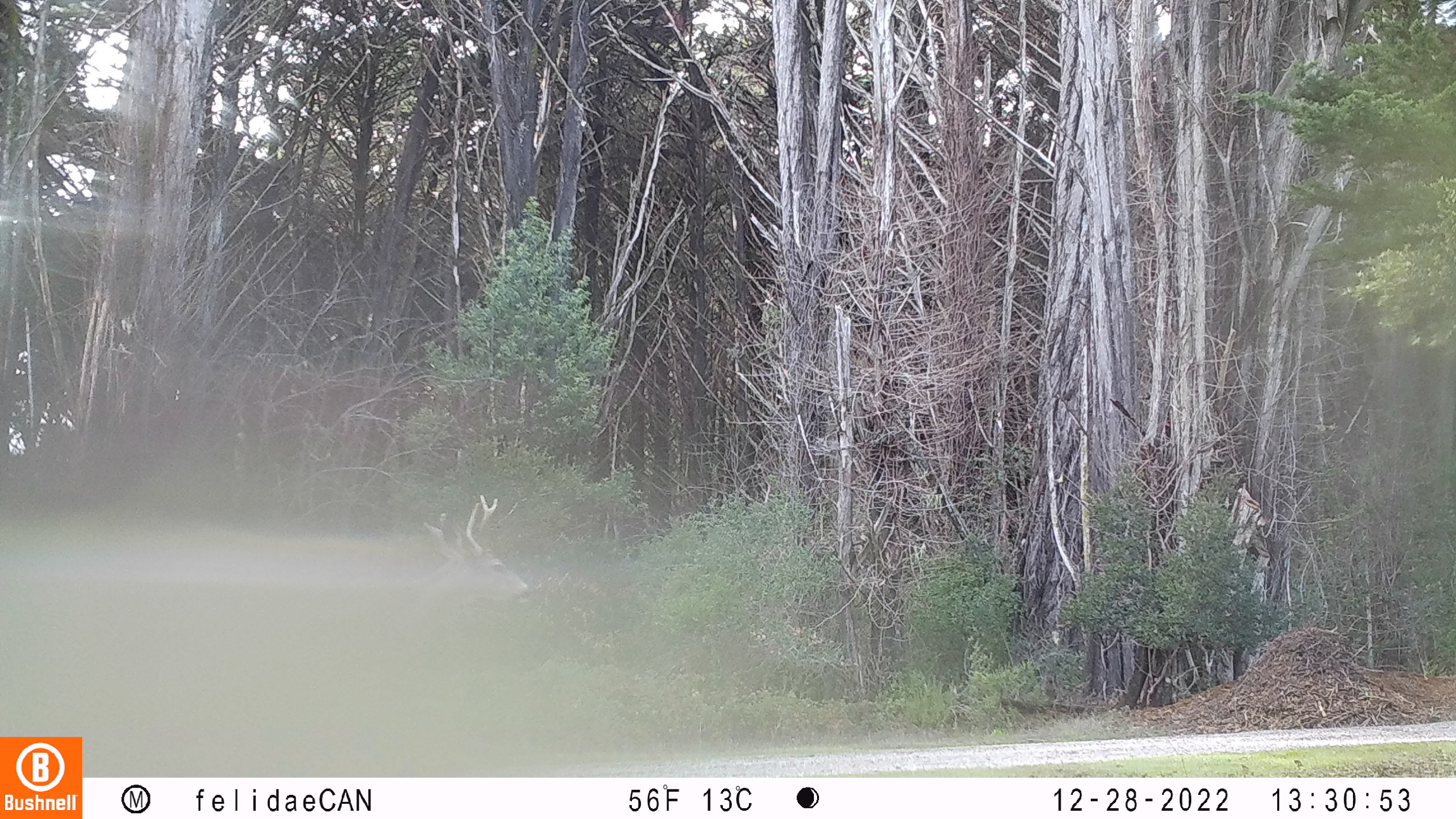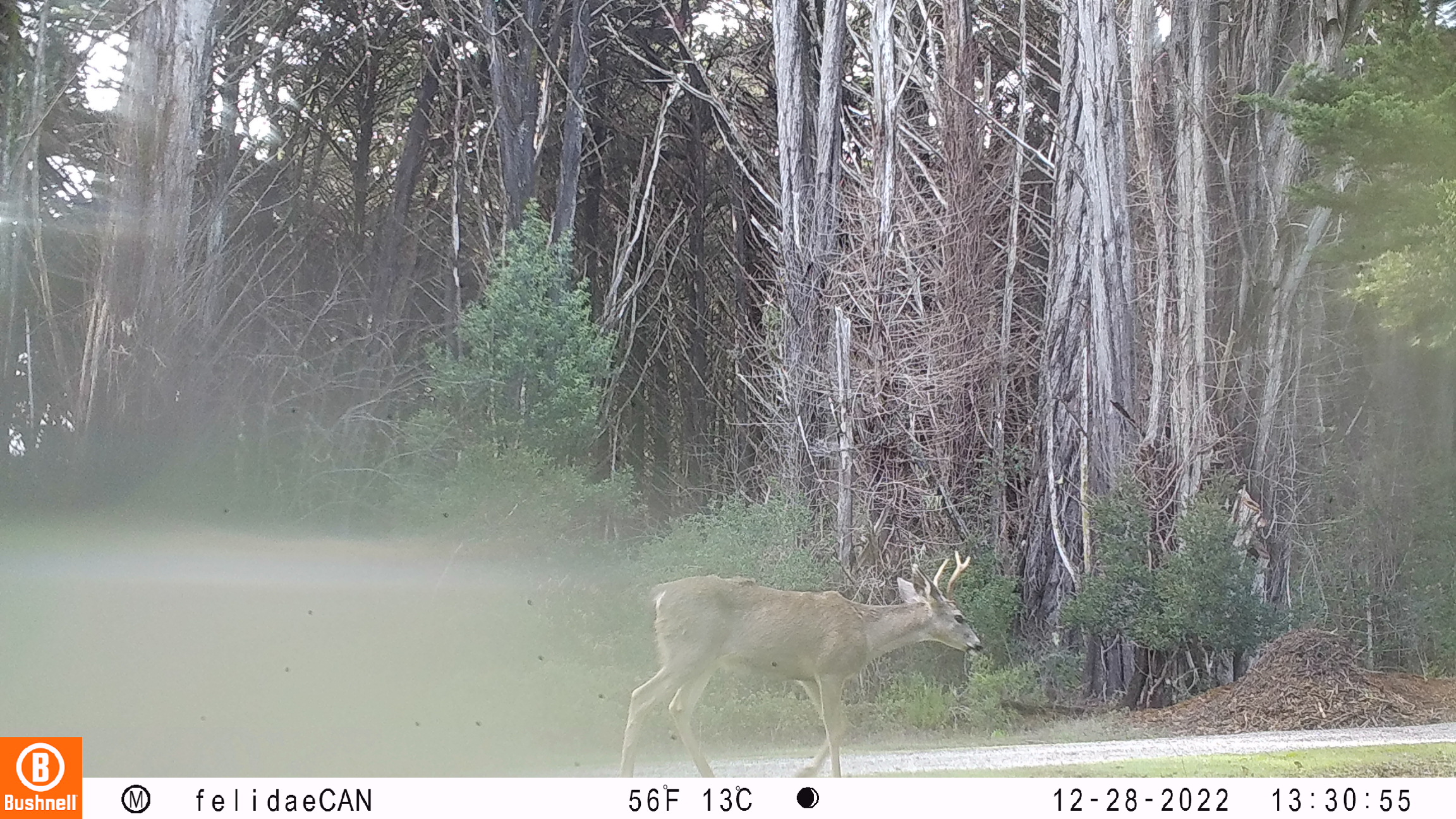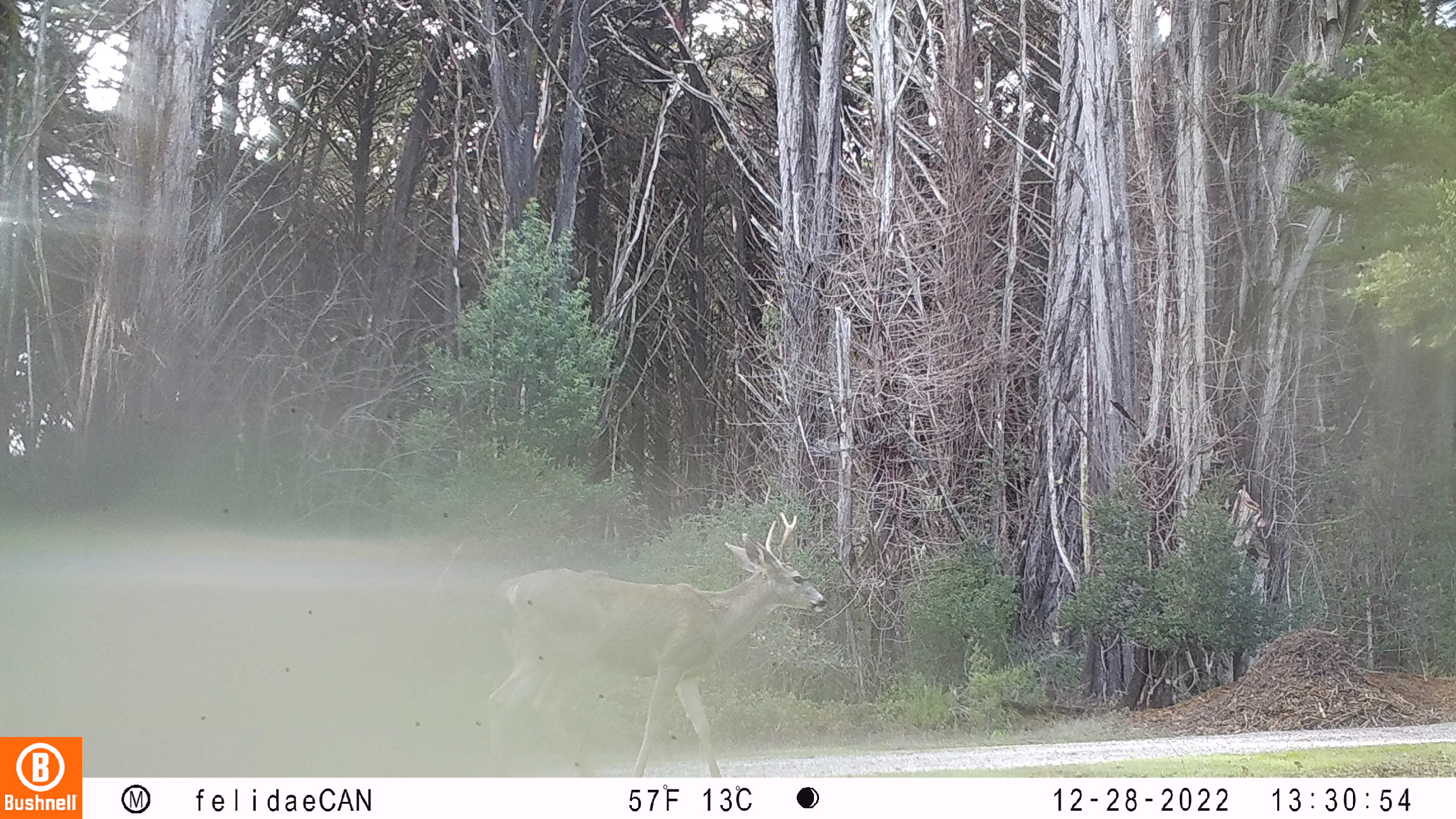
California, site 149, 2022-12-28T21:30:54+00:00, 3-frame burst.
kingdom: Animalia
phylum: Chordata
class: Mammalia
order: Artiodactyla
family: Cervidae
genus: Odocoileus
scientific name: Odocoileus hemionus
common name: mule deer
Mule deer (Odocoileus hemionus).